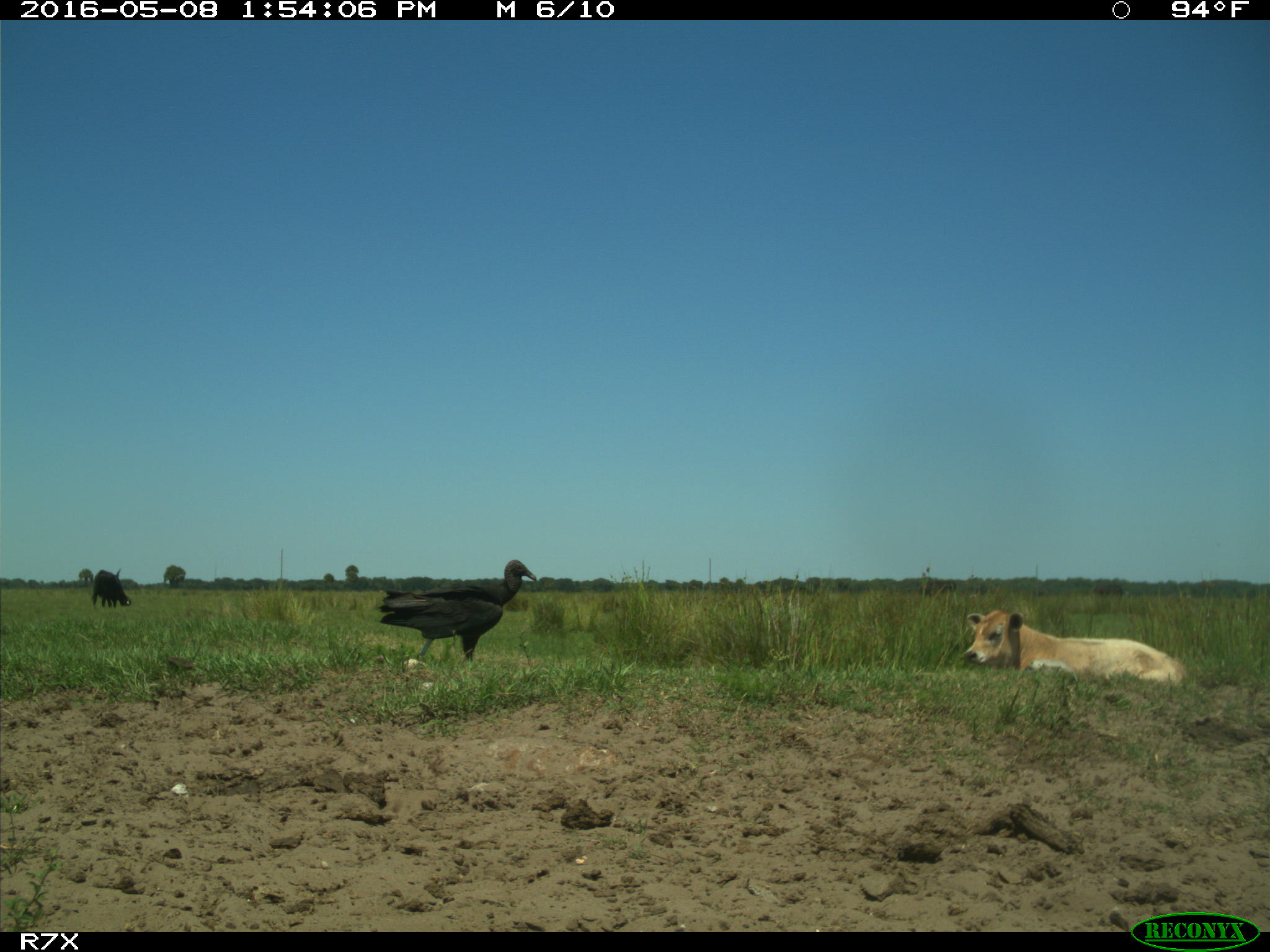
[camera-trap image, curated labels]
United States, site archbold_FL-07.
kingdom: Animalia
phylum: Chordata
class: Mammalia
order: Artiodactyla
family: Bovidae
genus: Bos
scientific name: Bos taurus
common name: domestic cow